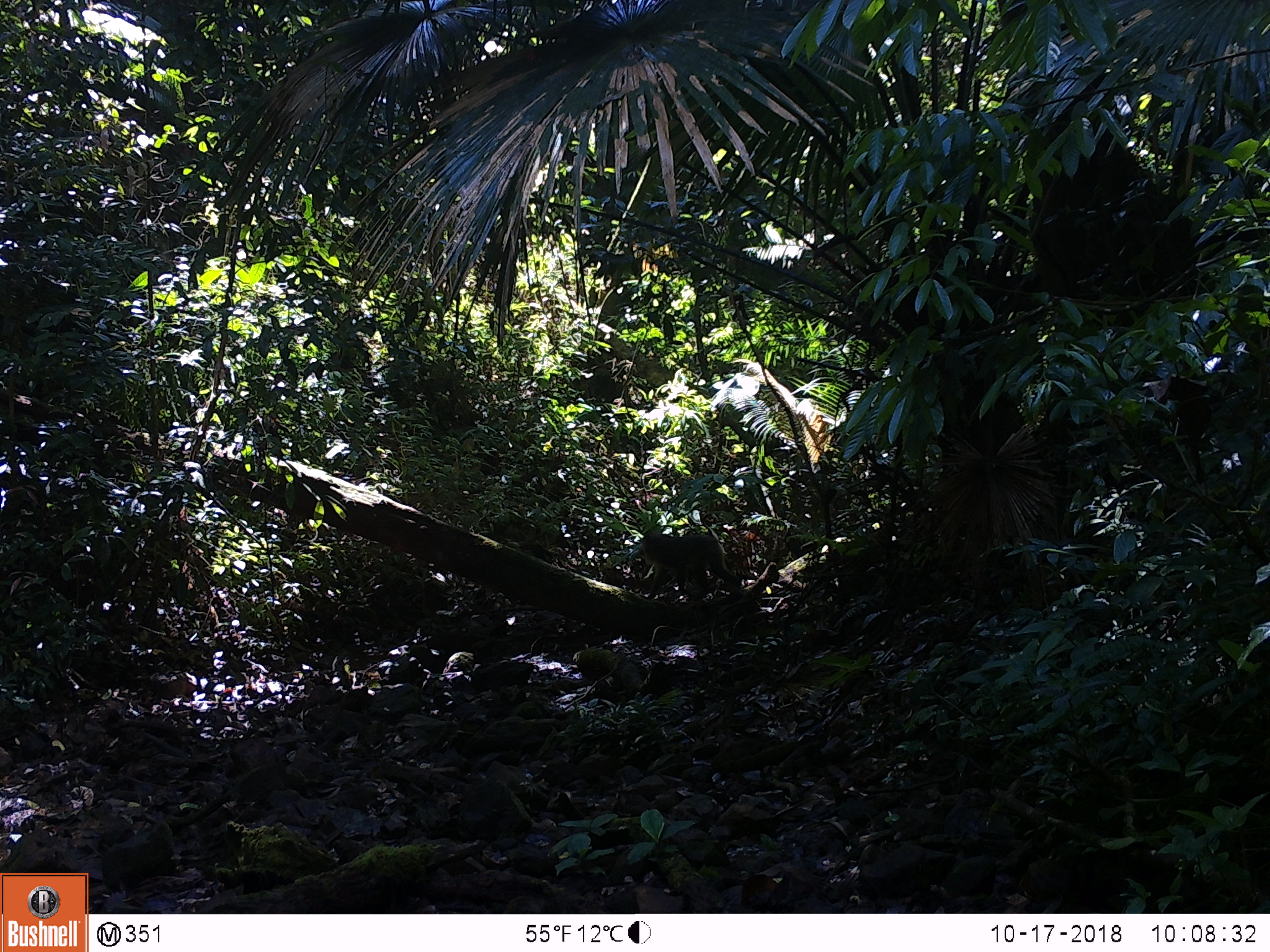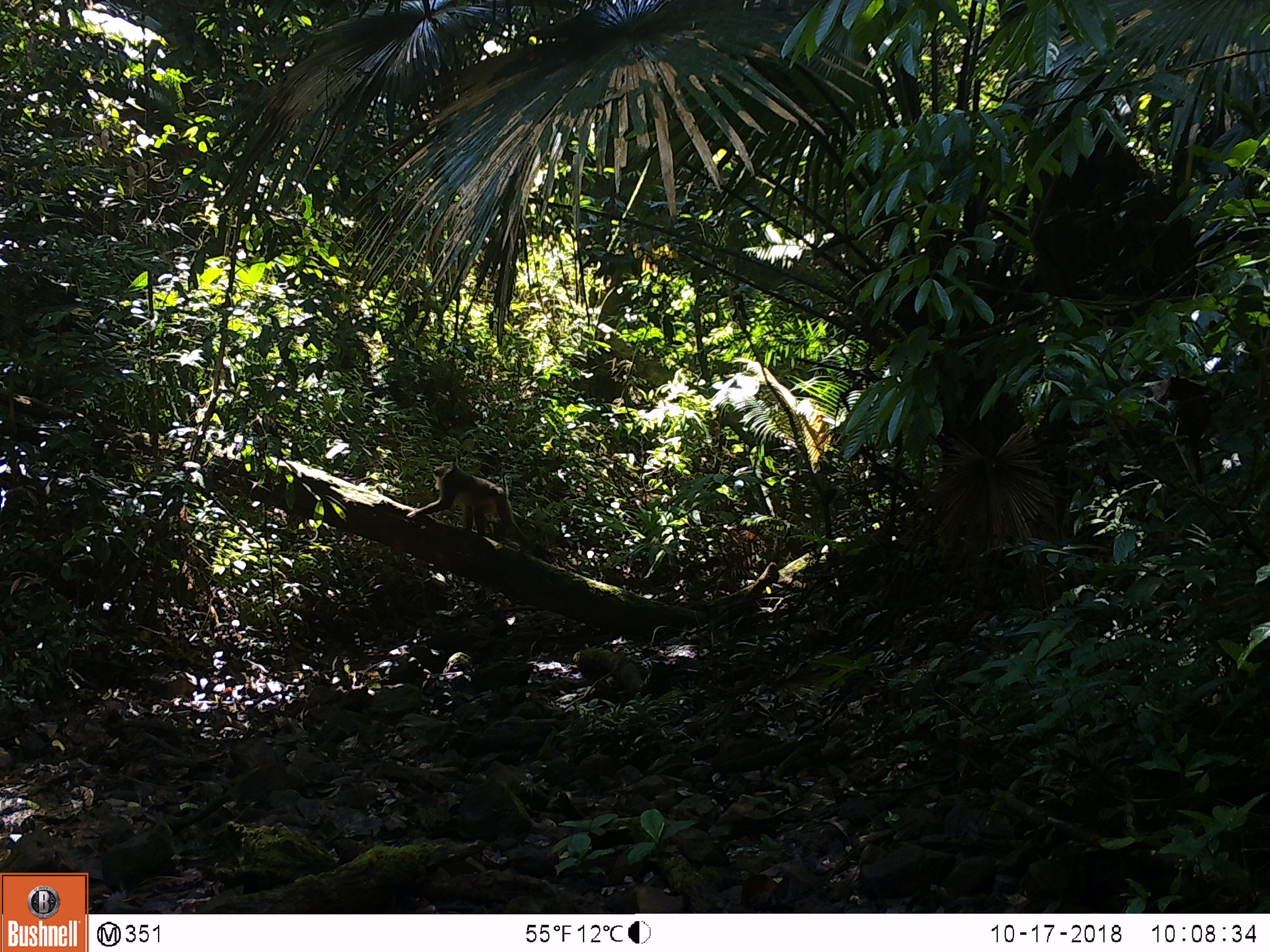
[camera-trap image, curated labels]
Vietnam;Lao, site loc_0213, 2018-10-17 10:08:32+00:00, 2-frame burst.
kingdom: Animalia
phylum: Chordata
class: Mammalia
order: Primates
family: Cercopithecidae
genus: Macaca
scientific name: Macaca nemestrina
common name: pig-tailed macaque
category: pig tailed macaque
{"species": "pig tailed macaque (pig-tailed macaque) (Macaca nemestrina)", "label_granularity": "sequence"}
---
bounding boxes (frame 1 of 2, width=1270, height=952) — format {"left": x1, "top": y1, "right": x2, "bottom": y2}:
pig tailed macaque: {"left": 636, "top": 531, "right": 742, "bottom": 605}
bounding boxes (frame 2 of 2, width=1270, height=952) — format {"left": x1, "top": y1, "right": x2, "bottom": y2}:
pig tailed macaque: {"left": 404, "top": 461, "right": 530, "bottom": 559}